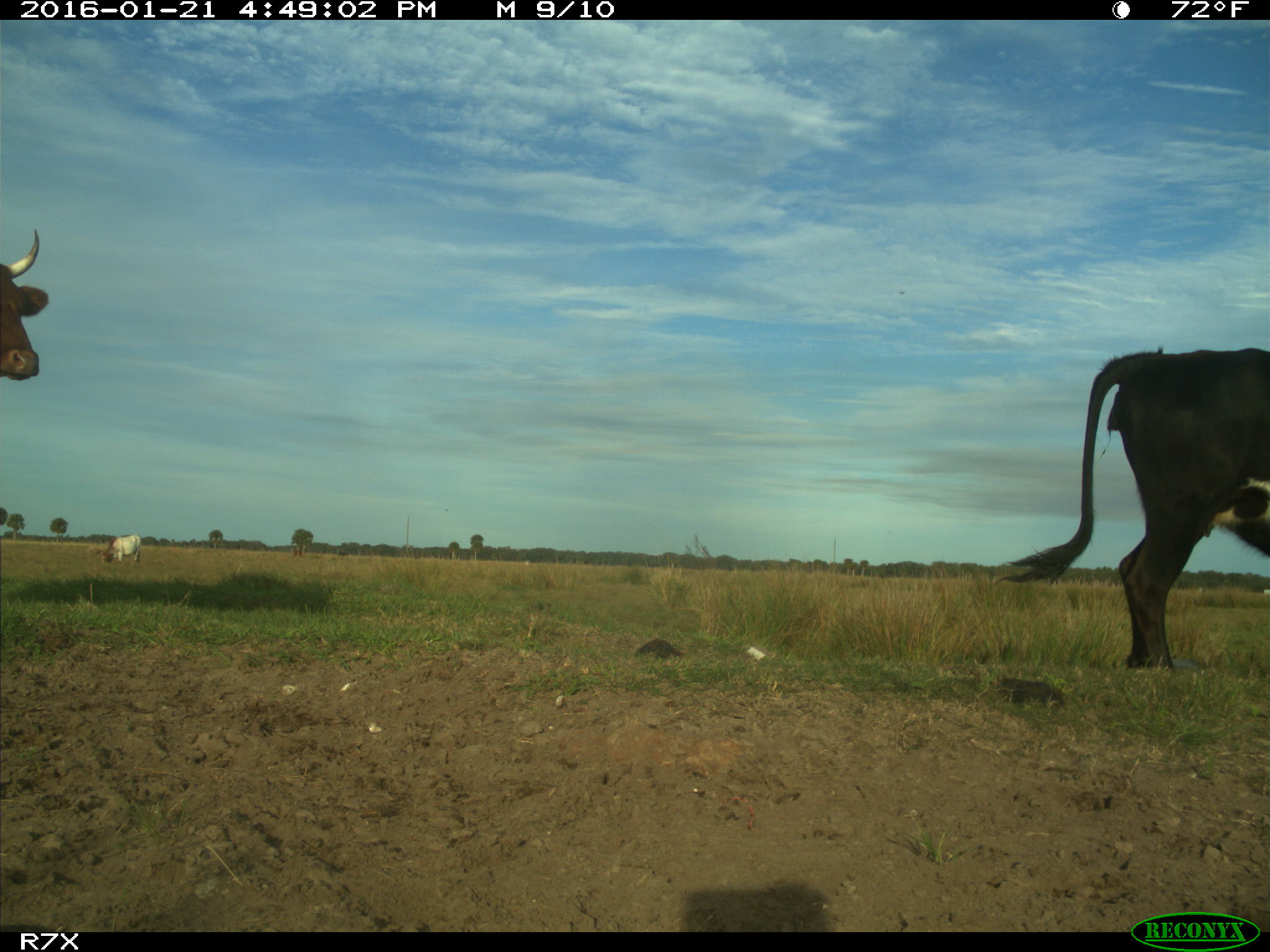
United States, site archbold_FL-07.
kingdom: Animalia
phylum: Chordata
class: Mammalia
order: Artiodactyla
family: Bovidae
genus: Bos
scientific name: Bos taurus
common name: domestic cow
Bos taurus (domestic cow).